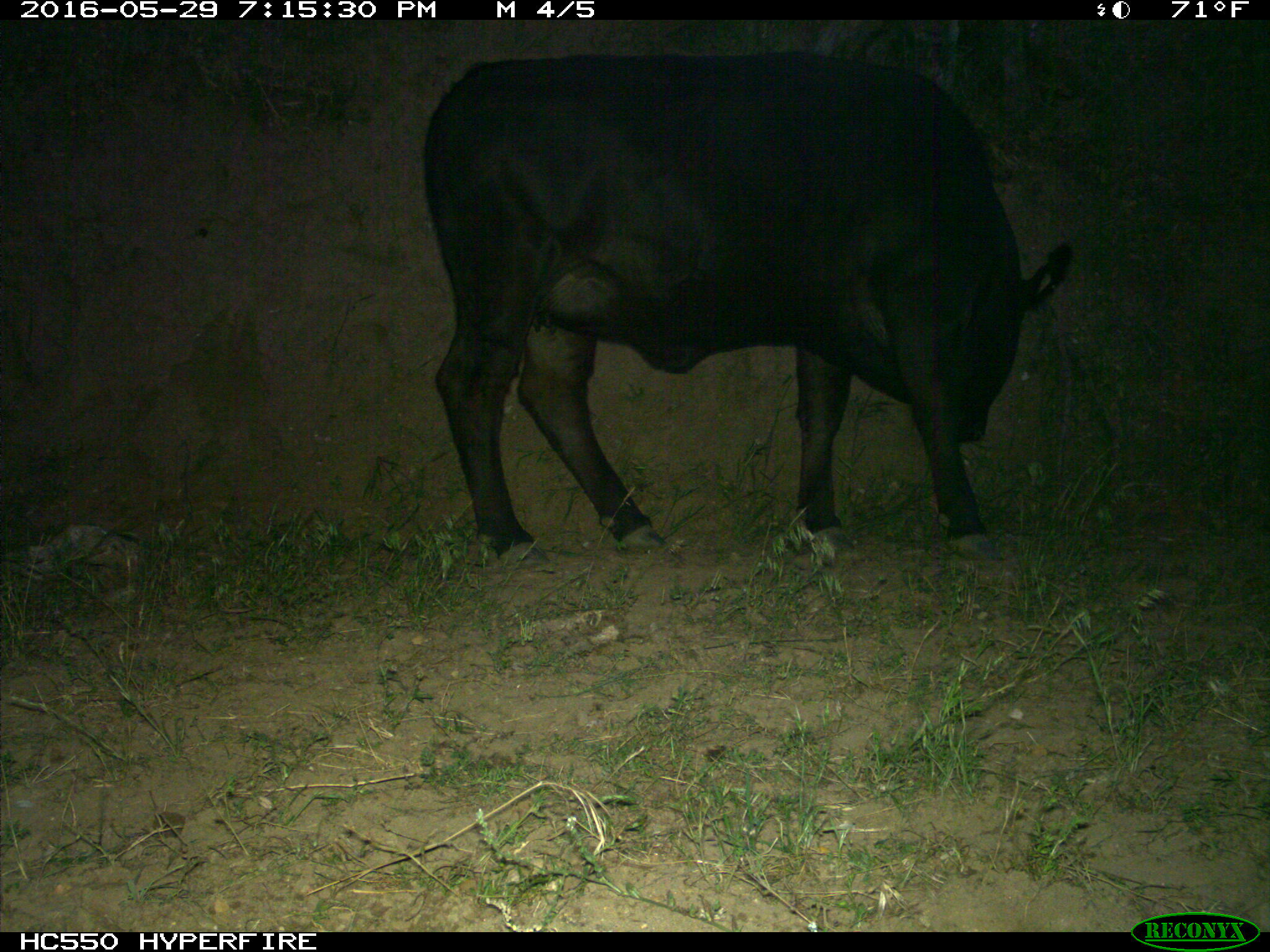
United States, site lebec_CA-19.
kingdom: Animalia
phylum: Chordata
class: Mammalia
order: Artiodactyla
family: Bovidae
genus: Bos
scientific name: Bos taurus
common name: domestic cow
Bos taurus (domestic cow).